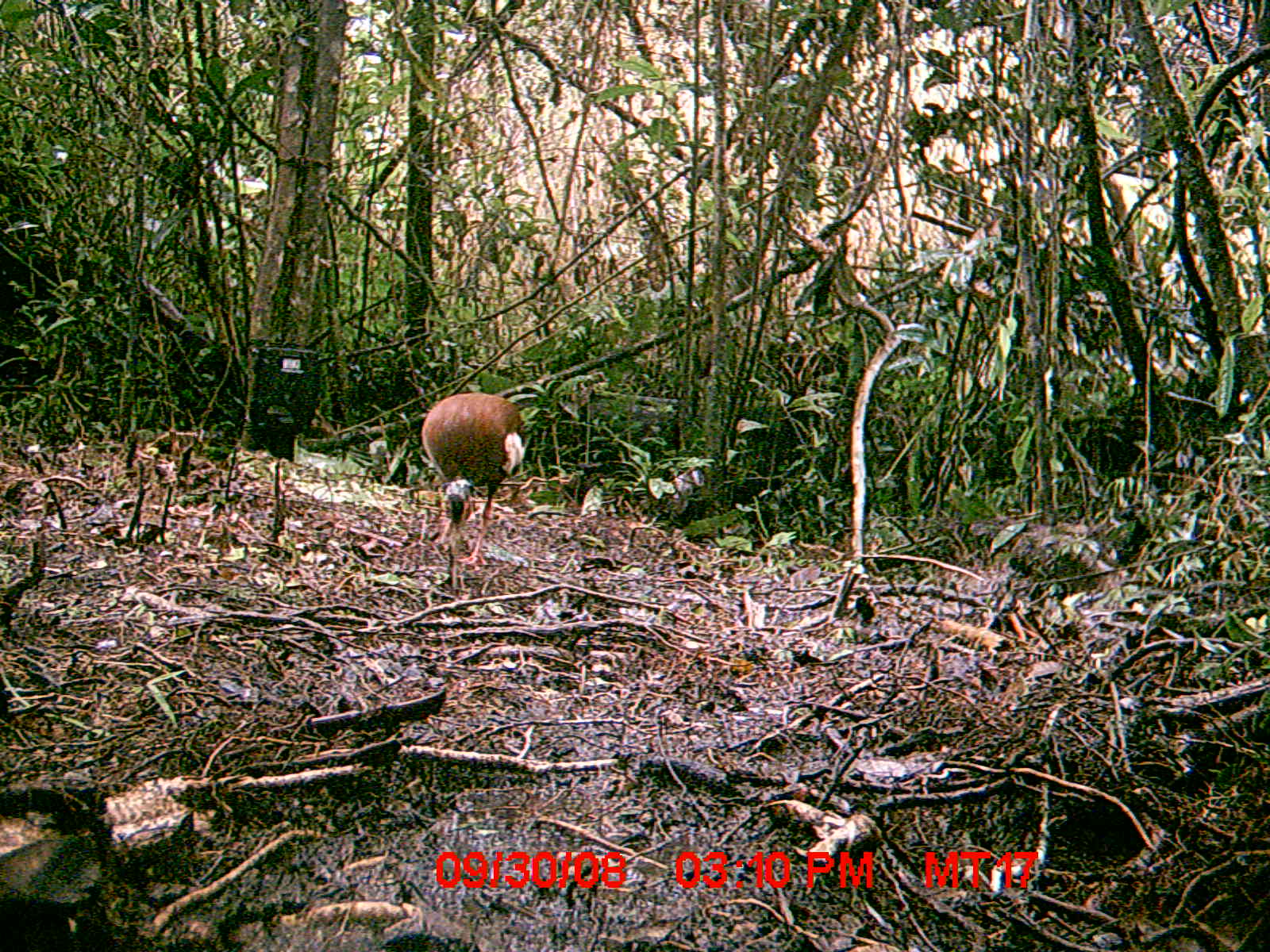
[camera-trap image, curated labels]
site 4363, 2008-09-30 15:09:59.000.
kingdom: Animalia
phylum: Chordata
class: Aves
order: Pelecaniformes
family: Threskiornithidae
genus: Lophotibis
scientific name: Lophotibis cristata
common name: madagascan ibis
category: lophotibis cristataa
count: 2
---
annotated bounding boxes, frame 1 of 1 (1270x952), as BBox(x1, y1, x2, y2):
lophotibis cristataa: BBox(419, 389, 527, 587)